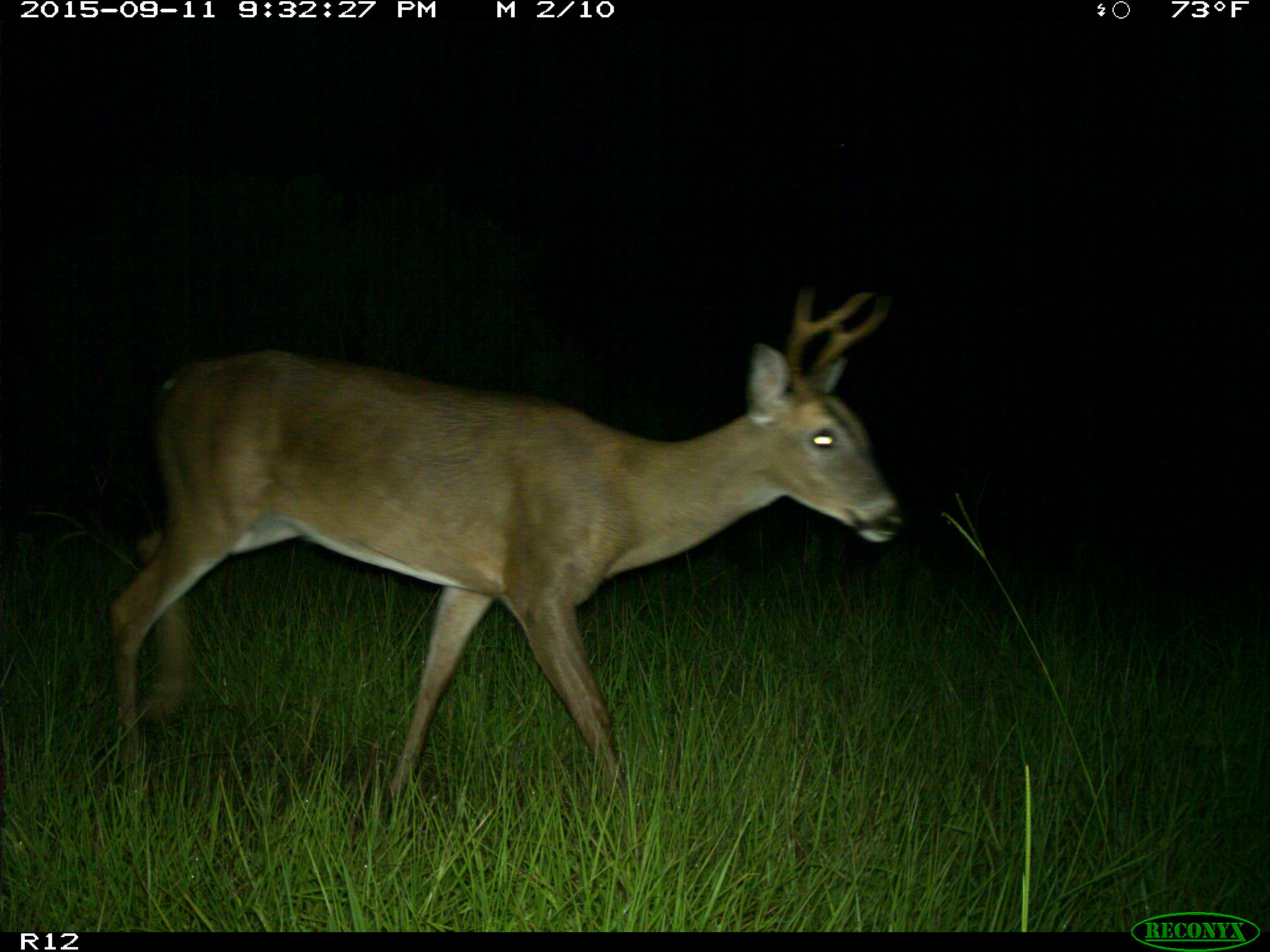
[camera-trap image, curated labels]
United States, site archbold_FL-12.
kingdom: Animalia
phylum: Chordata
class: Mammalia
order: Artiodactyla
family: Cervidae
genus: Odocoileus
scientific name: Odocoileus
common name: deer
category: unidentified deer